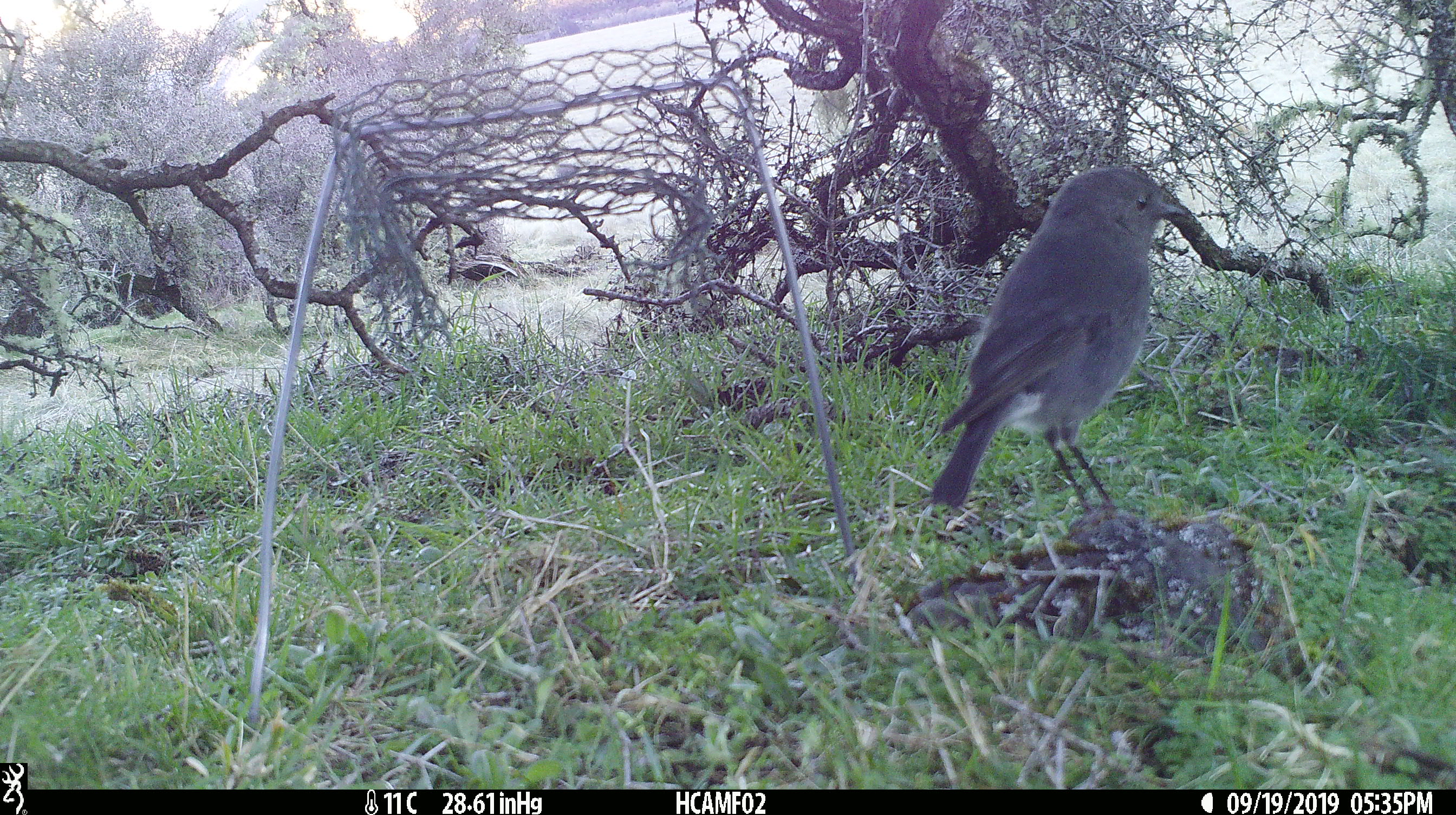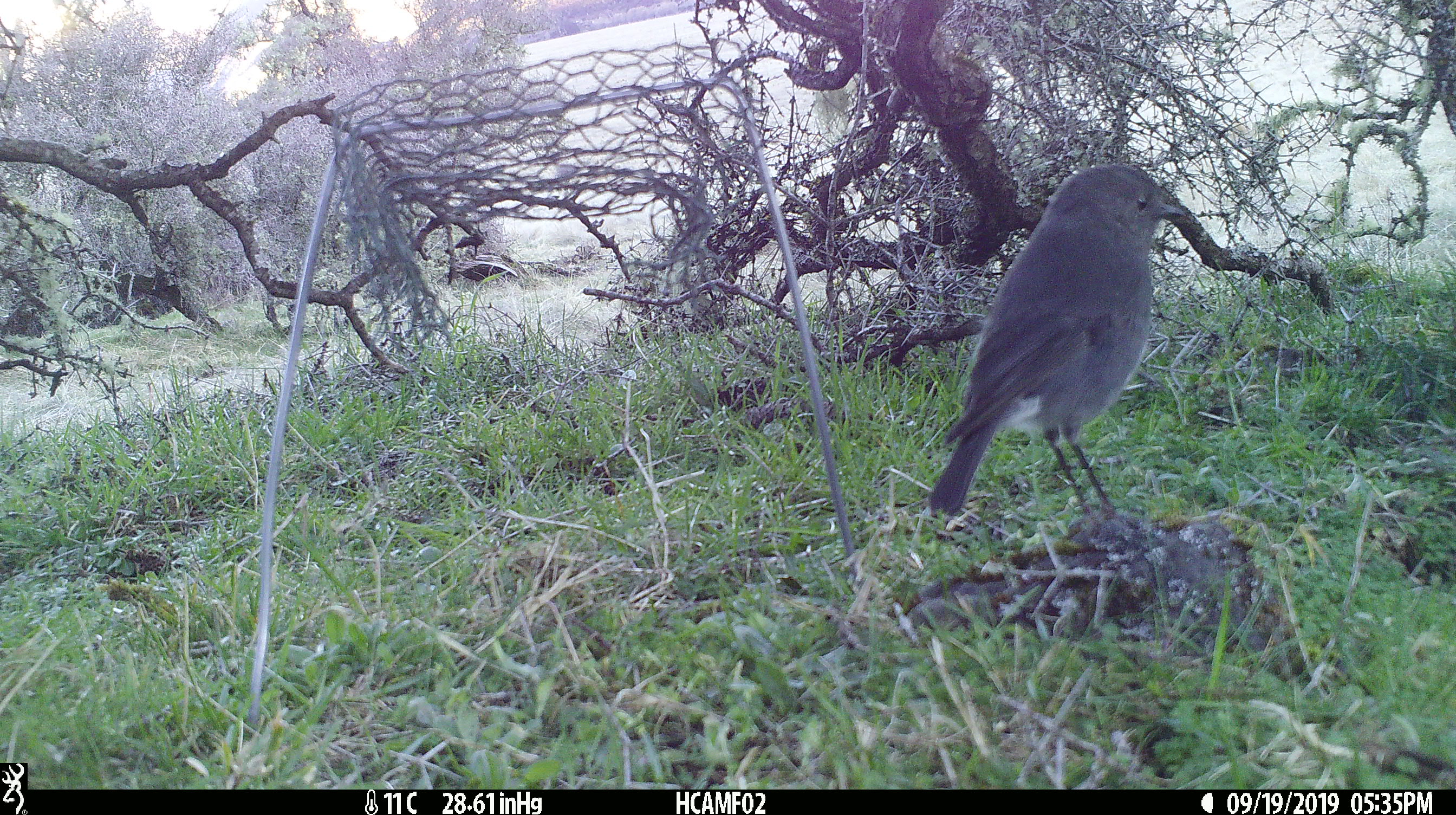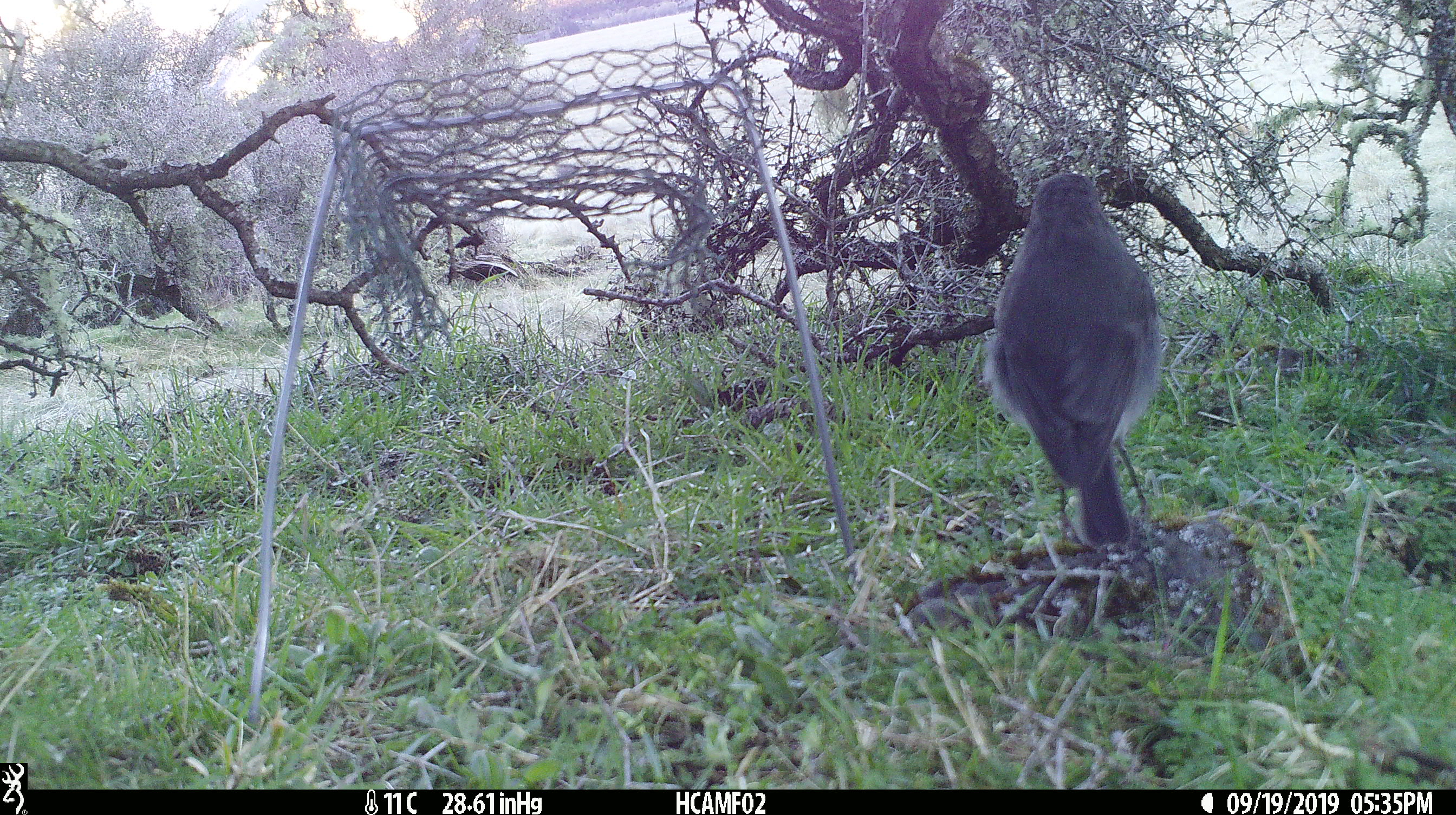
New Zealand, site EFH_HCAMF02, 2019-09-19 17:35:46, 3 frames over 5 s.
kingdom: Animalia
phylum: Chordata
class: Aves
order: Passeriformes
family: Petroicidae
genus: Petroica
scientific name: Petroica australis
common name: new zealand robin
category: robin